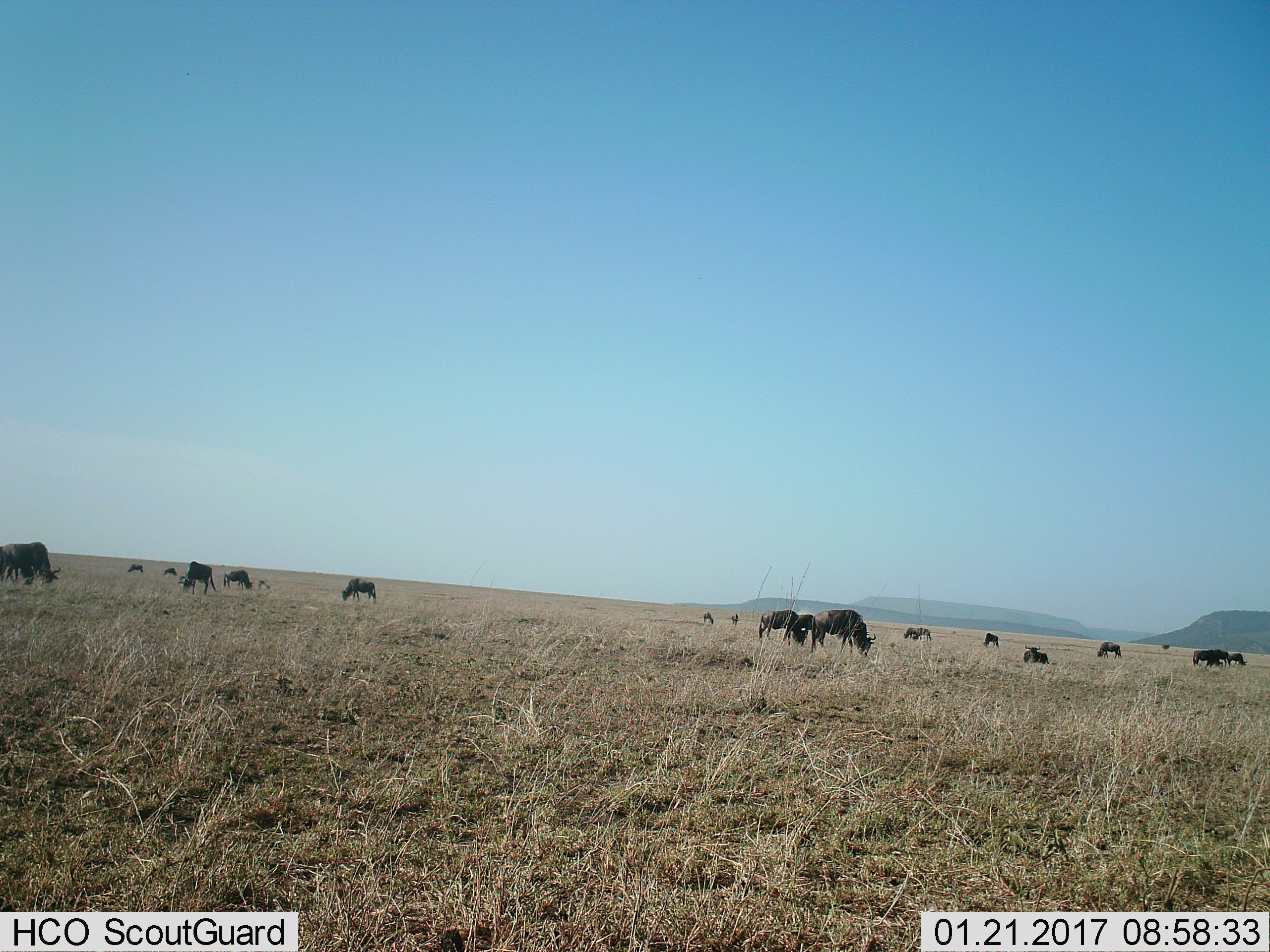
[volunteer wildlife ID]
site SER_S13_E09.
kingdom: Animalia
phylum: Chordata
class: Mammalia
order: Artiodactyla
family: Bovidae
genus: Connochaetes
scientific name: Connochaetes taurinus taurinus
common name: blue wildebeest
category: wildebeestblue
Wildebeestblue (blue wildebeest) (Connochaetes taurinus taurinus), count 11-50. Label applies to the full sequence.